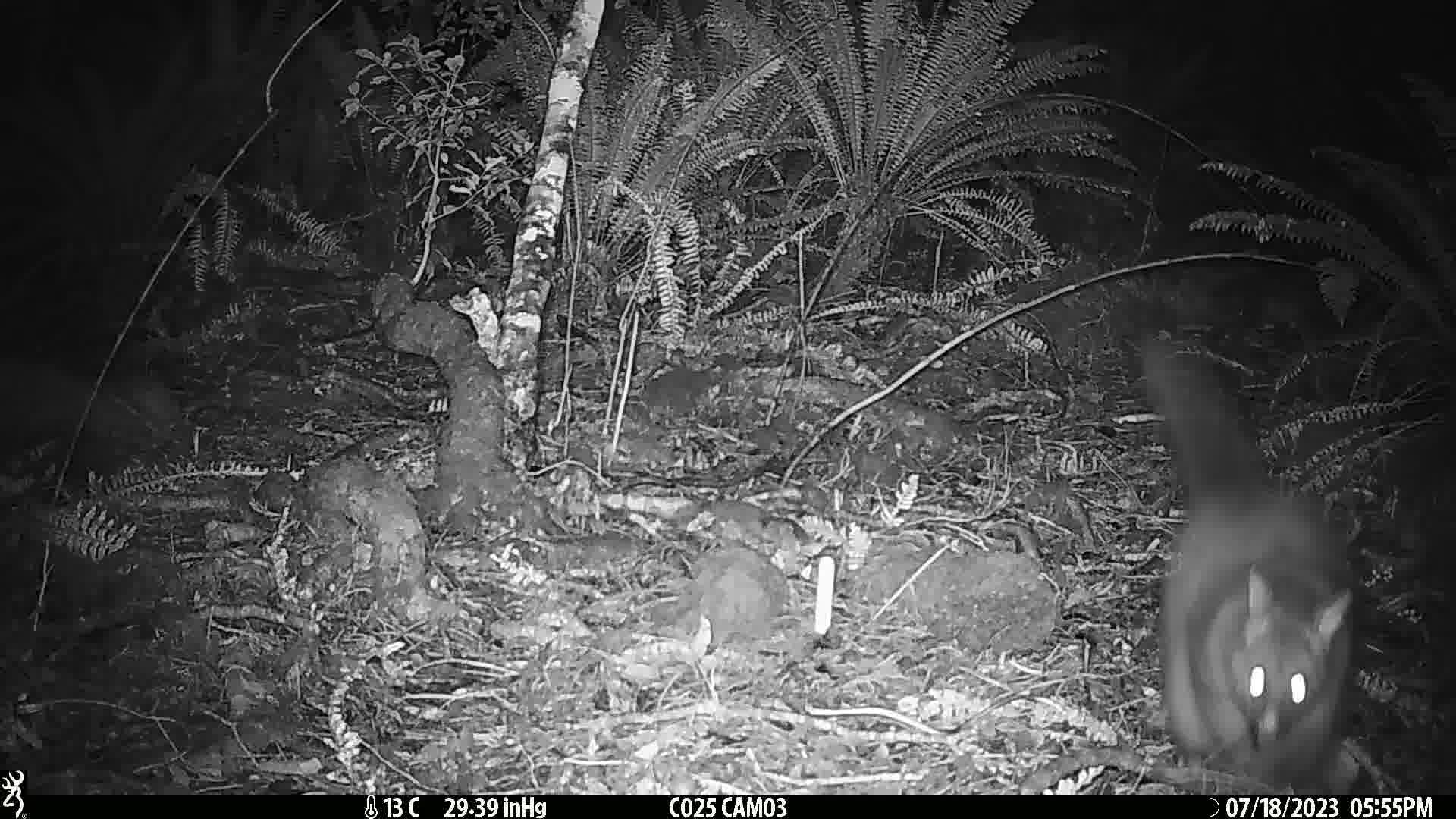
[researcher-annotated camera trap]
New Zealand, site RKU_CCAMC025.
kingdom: Animalia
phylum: Chordata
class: Mammalia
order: Diprotodontia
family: Phalangeridae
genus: Trichosurus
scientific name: Trichosurus vulpecula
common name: common brushtail possum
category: possum